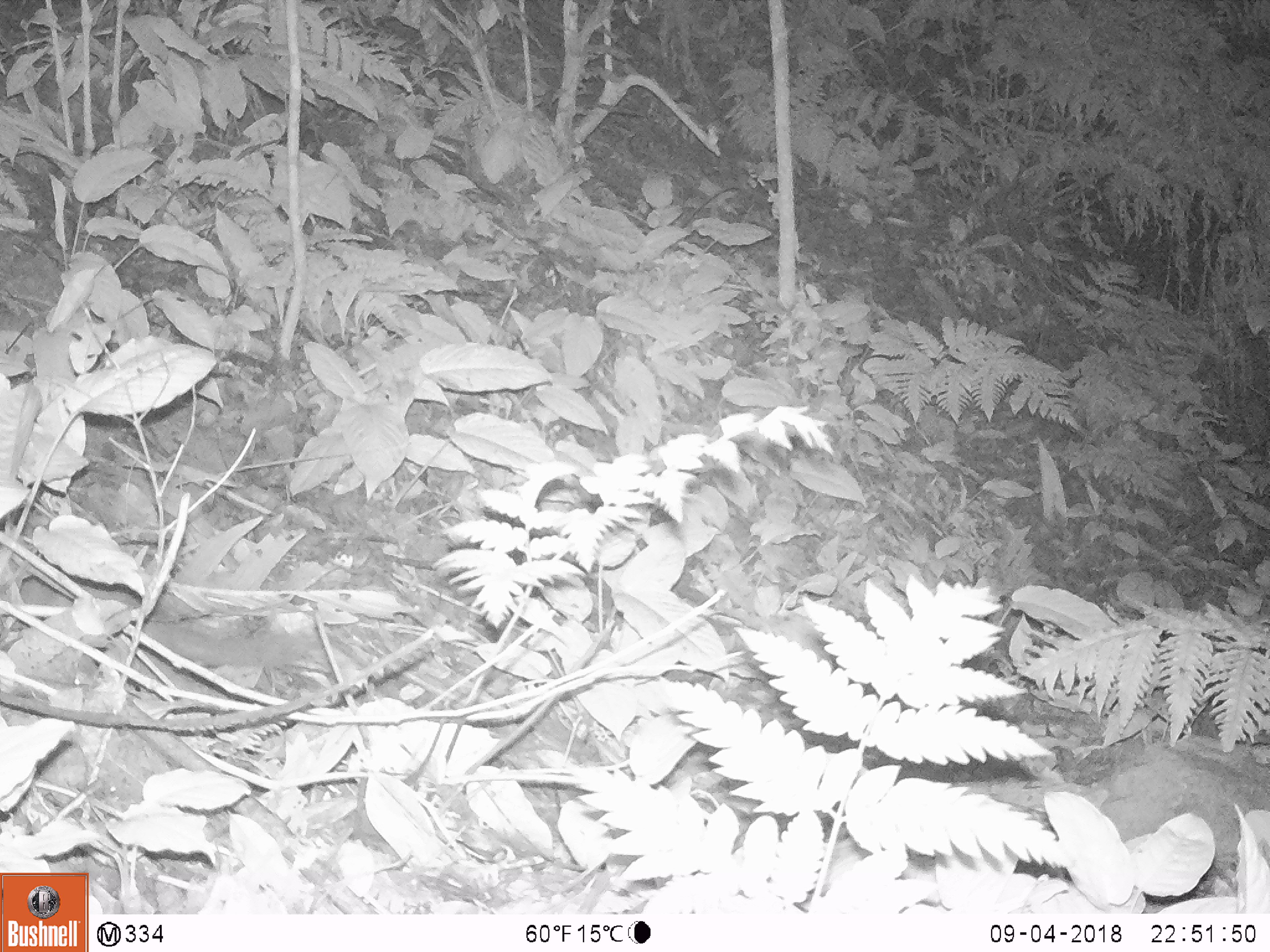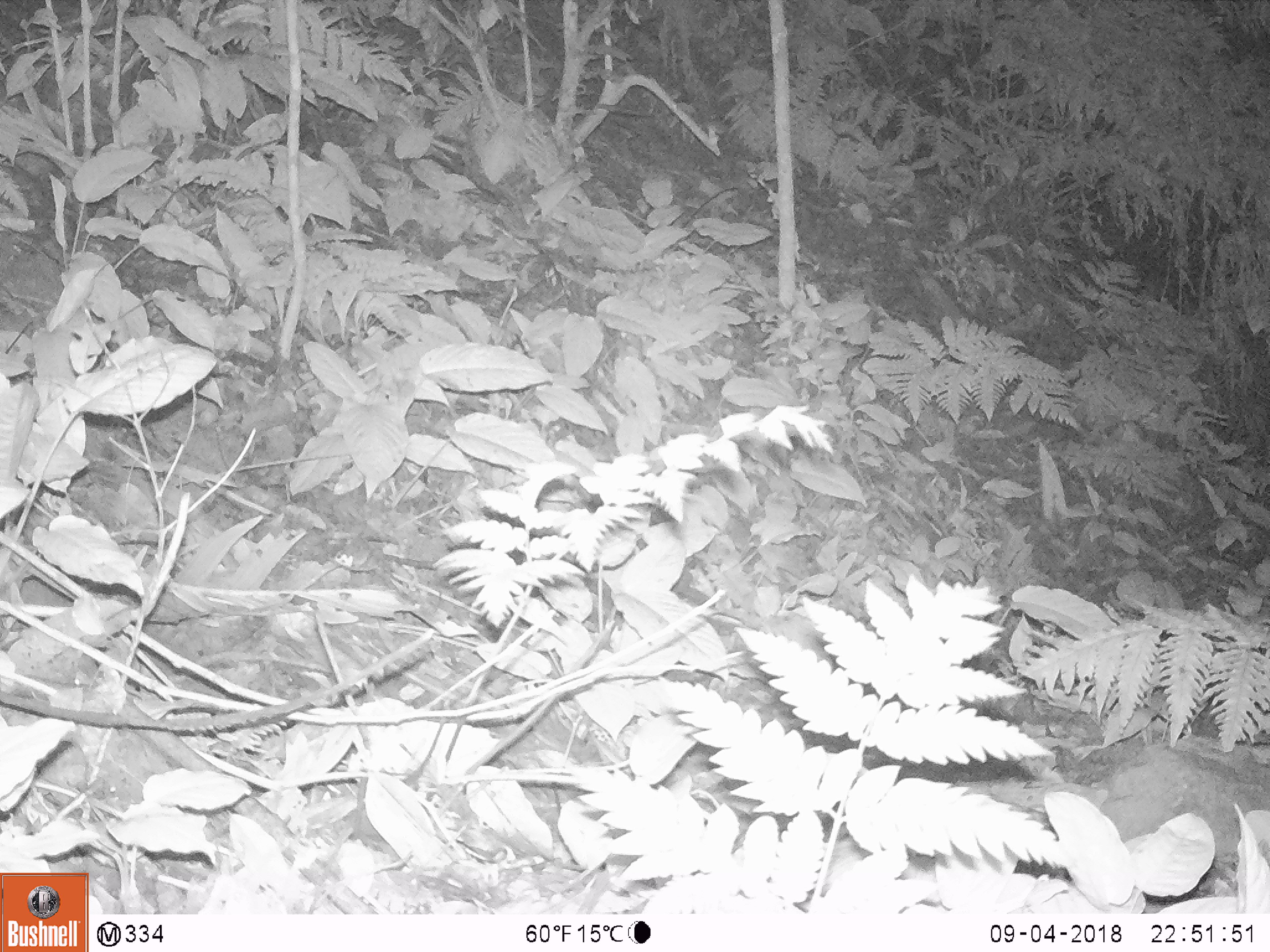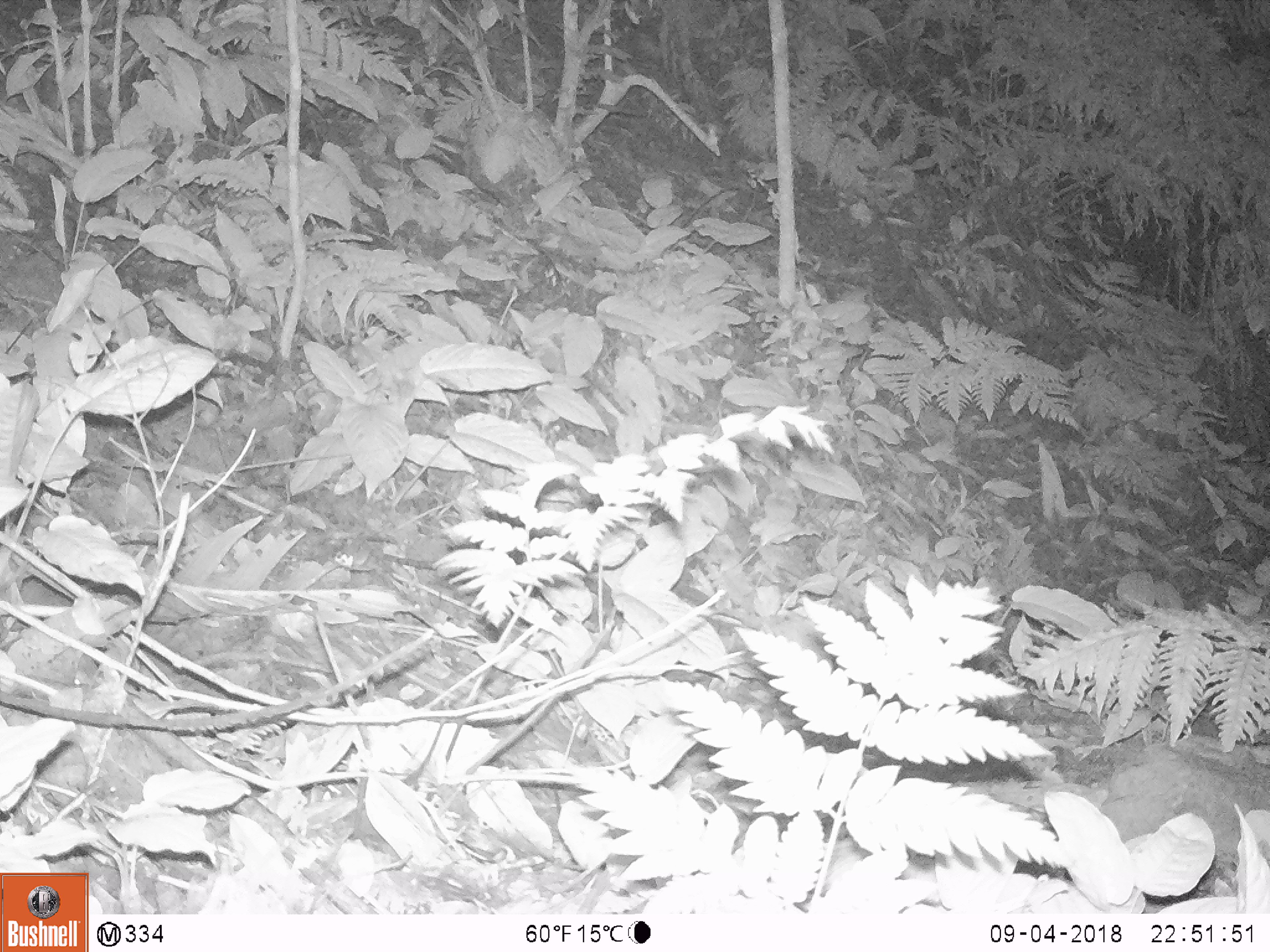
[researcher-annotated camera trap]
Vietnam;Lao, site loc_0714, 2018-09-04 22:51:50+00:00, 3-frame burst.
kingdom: Animalia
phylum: Chordata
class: Mammalia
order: Carnivora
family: Mustelidae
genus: Melogale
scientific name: Melogale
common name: ferret badger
Ferret badger (Melogale). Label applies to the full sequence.